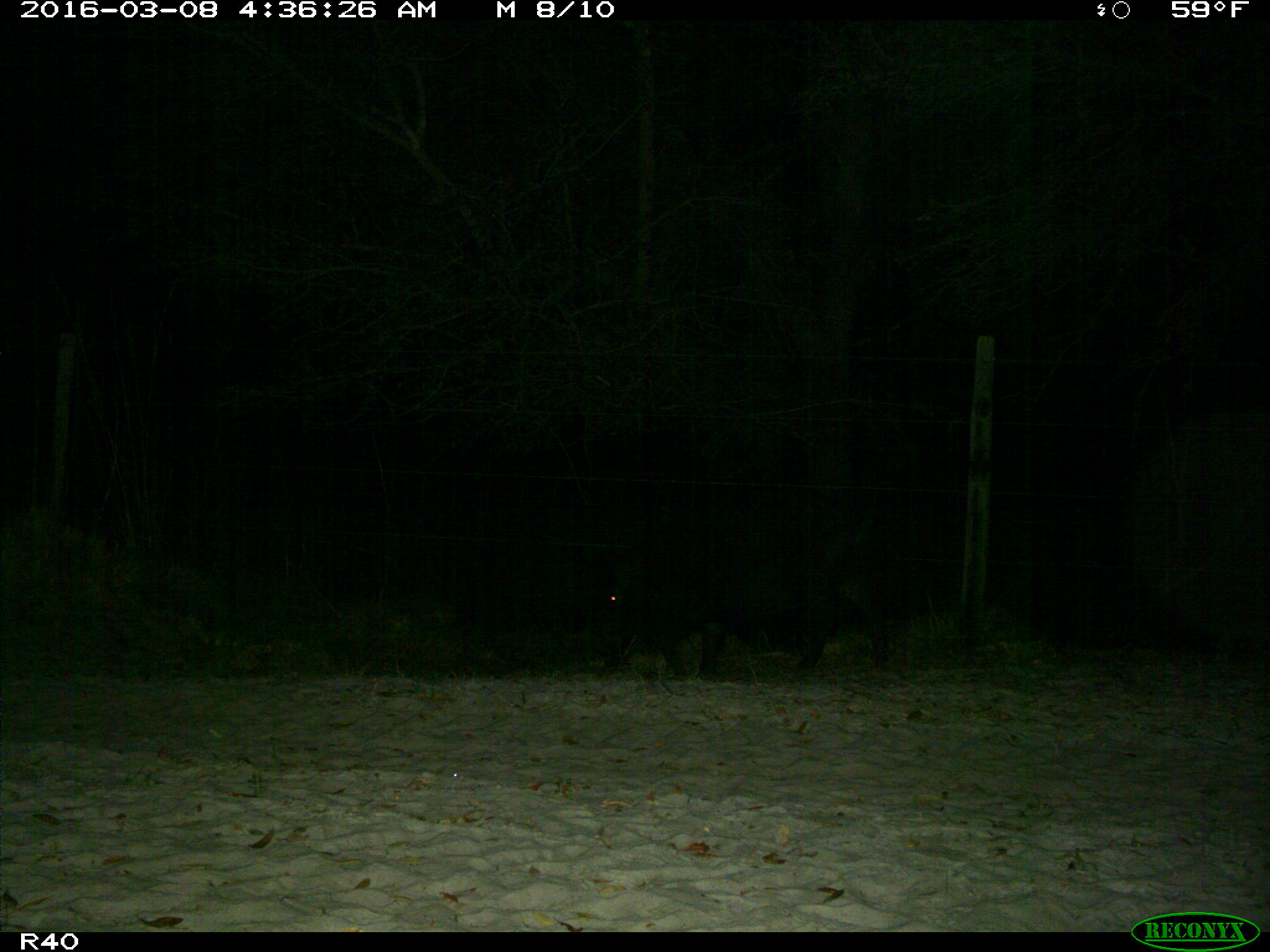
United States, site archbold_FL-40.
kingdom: Animalia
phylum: Chordata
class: Mammalia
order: Artiodactyla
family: Suidae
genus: Sus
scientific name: Sus scrofa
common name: wild boar